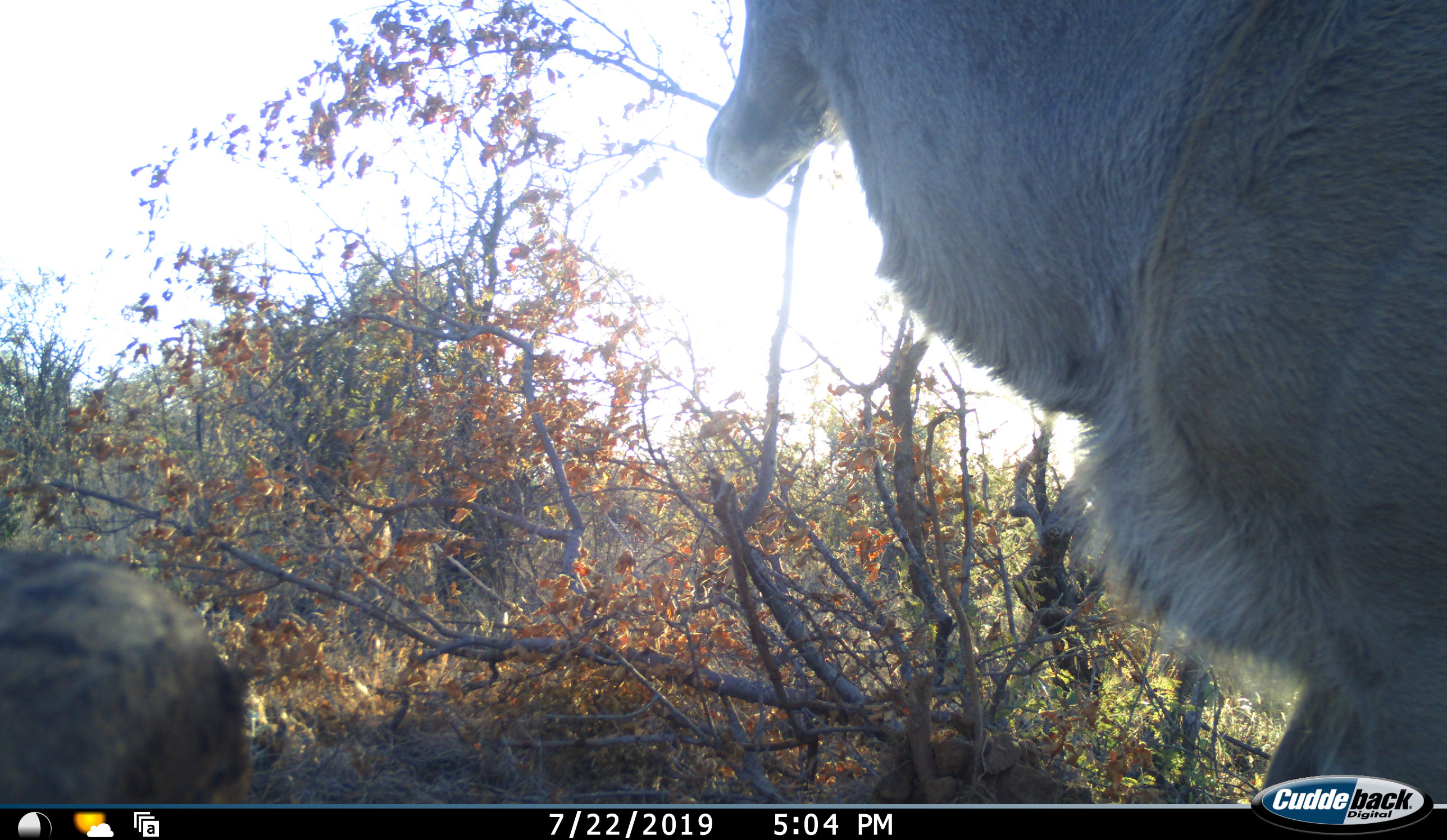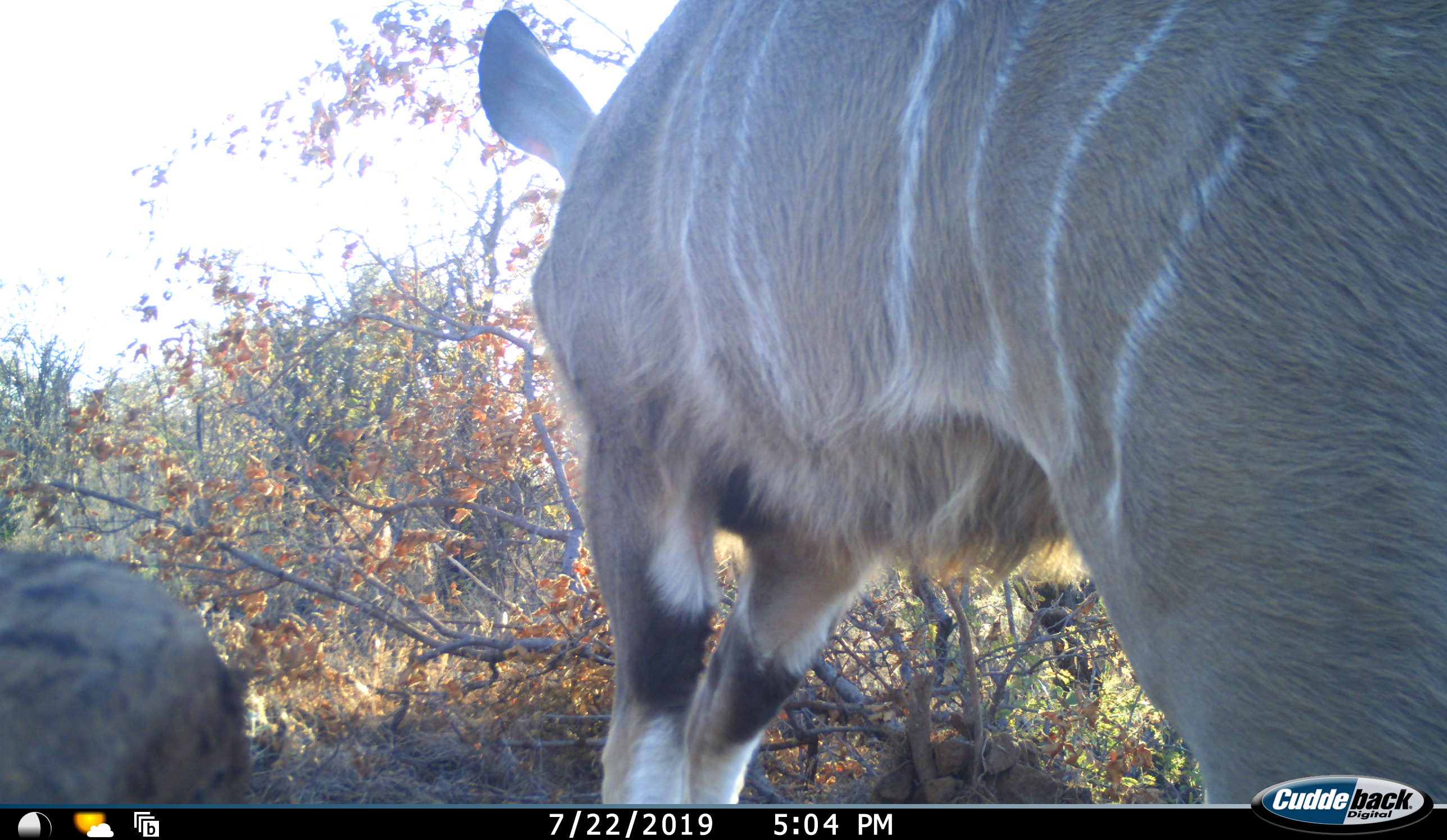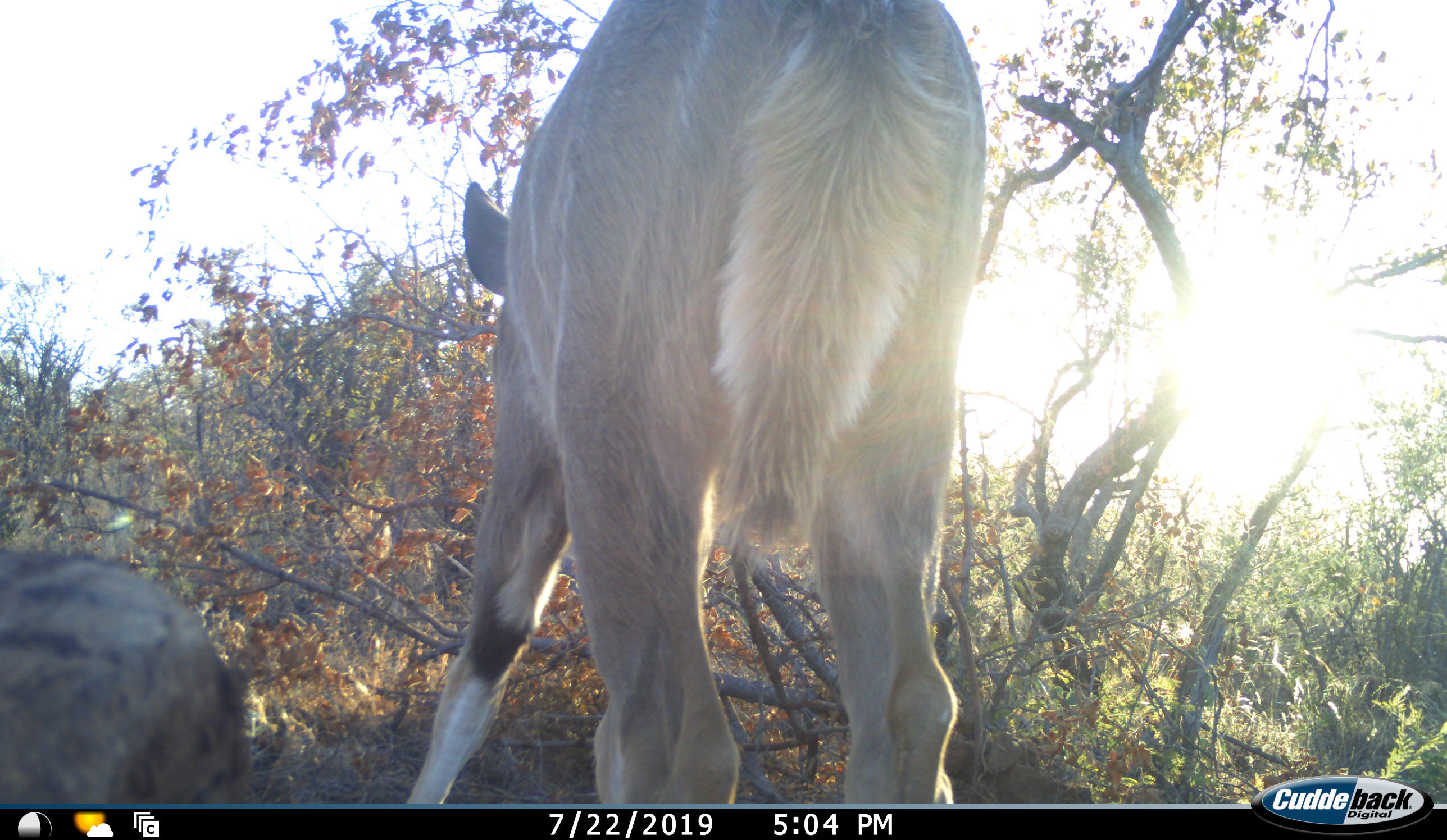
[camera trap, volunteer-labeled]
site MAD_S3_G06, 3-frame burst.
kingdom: Animalia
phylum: Chordata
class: Mammalia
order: Artiodactyla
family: Bovidae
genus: Tragelaphus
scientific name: Tragelaphus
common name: kudu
Kudu (Tragelaphus), count 1. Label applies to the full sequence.